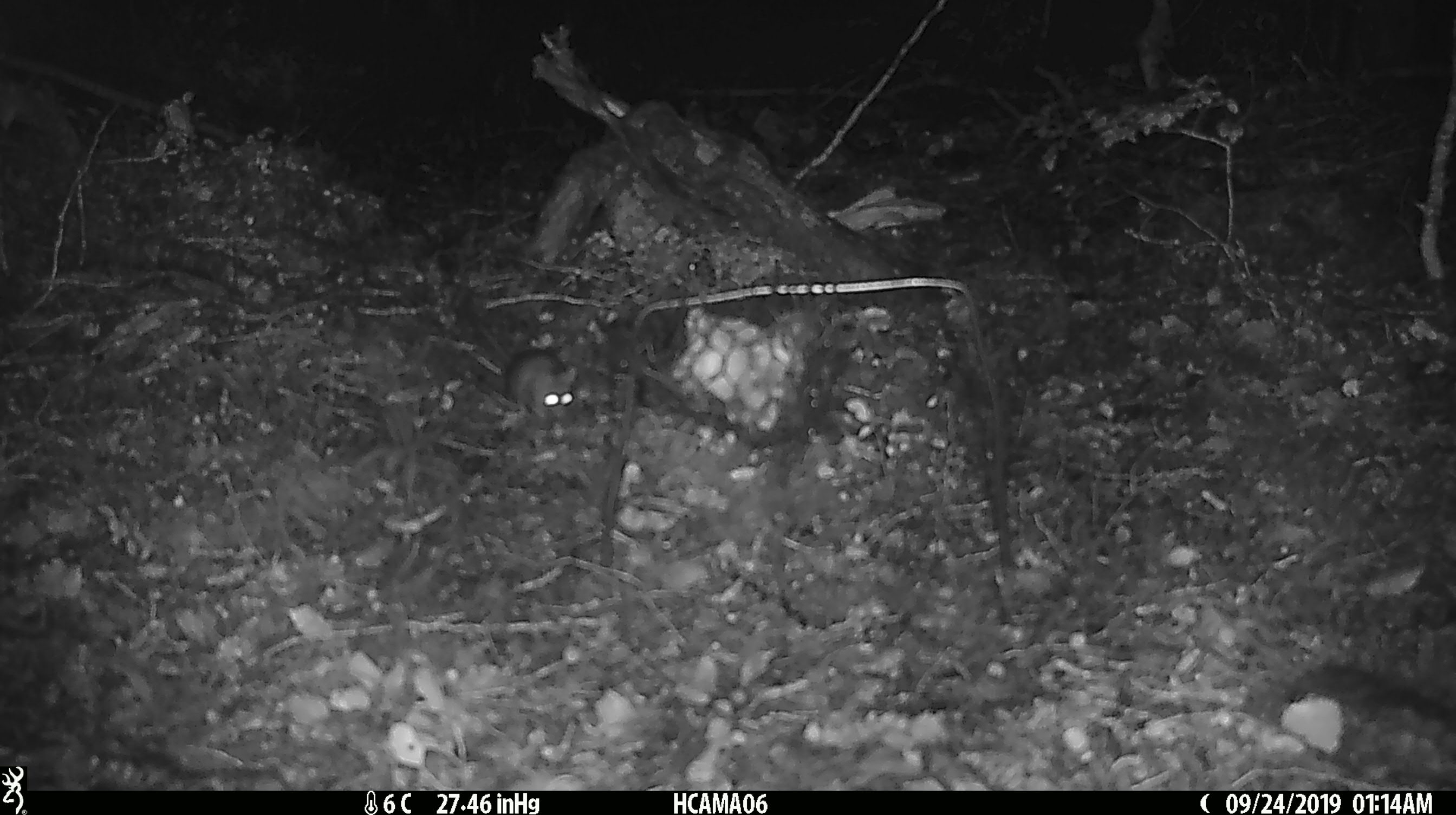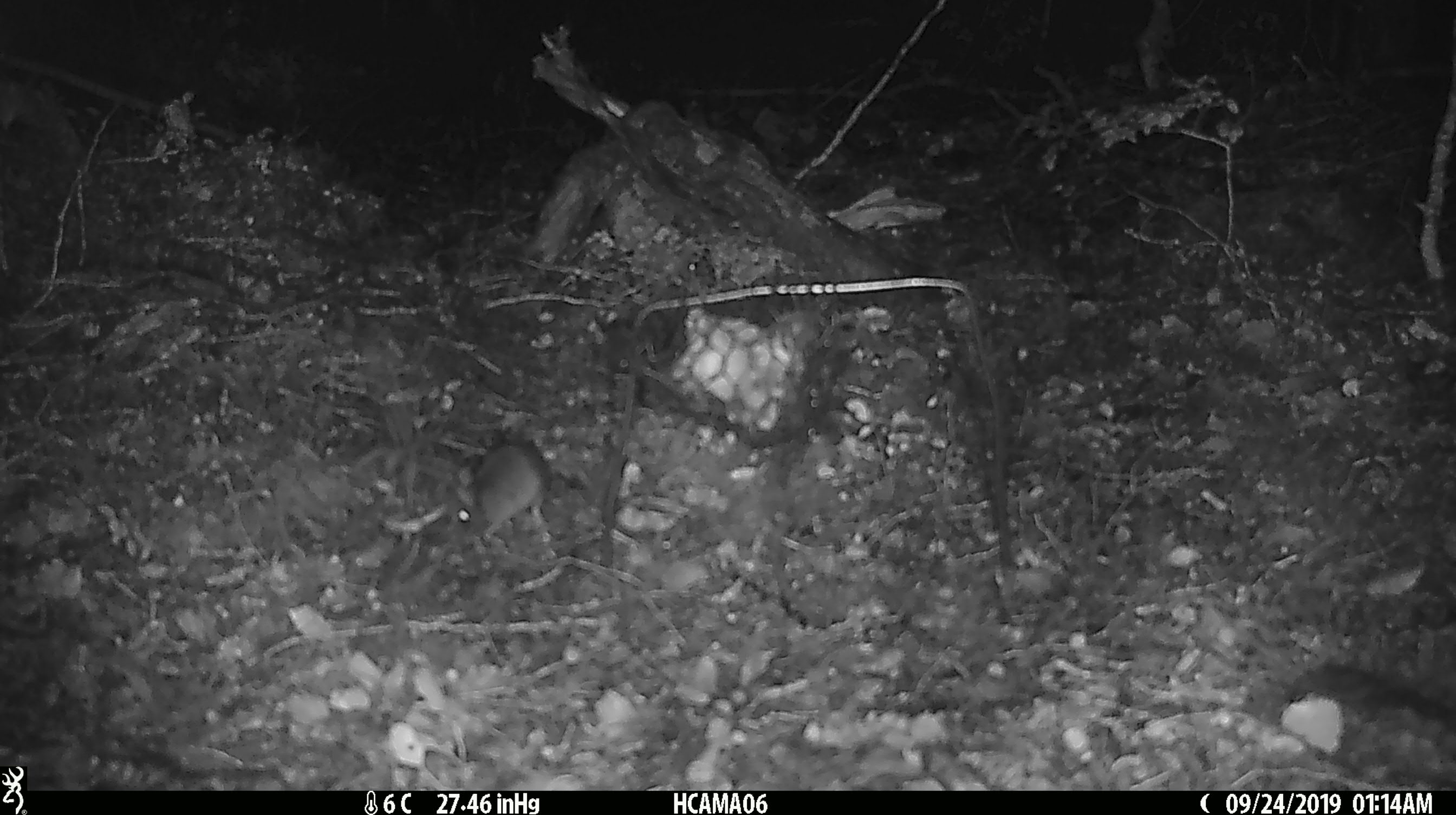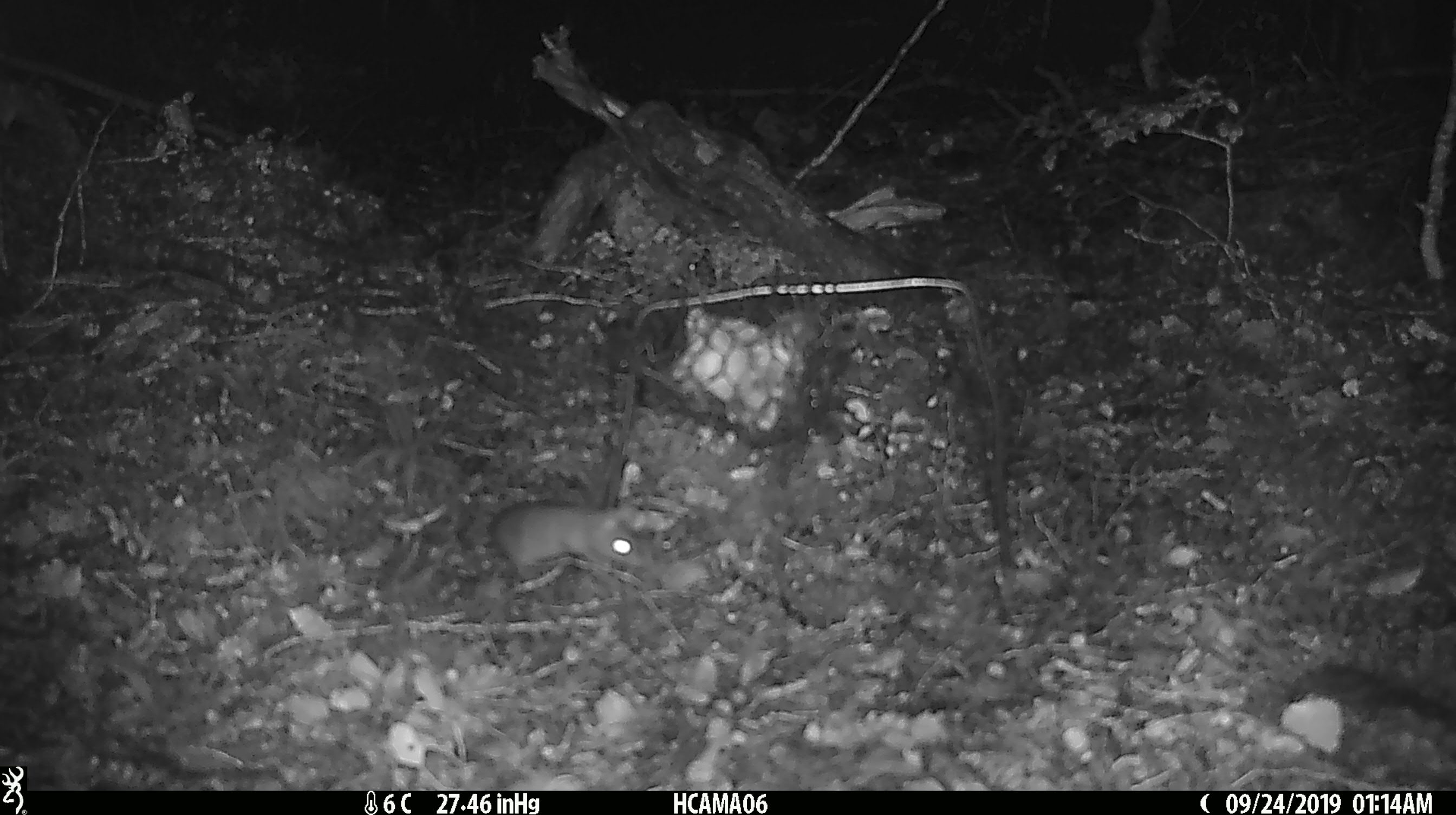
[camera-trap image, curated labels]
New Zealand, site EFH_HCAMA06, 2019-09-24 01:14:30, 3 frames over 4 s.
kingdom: Animalia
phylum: Chordata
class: Mammalia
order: Rodentia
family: Muridae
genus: Mus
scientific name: Mus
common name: mouse